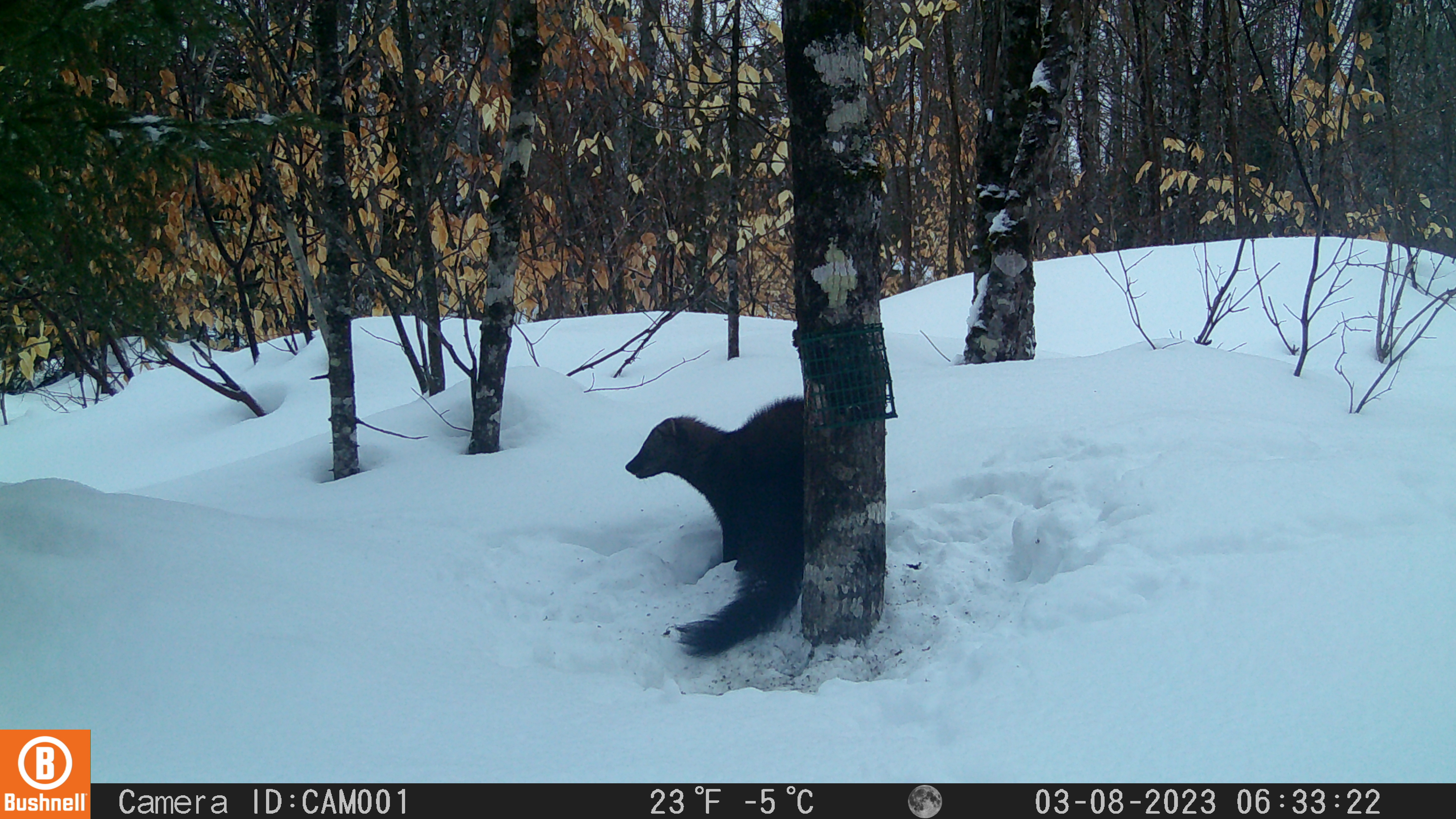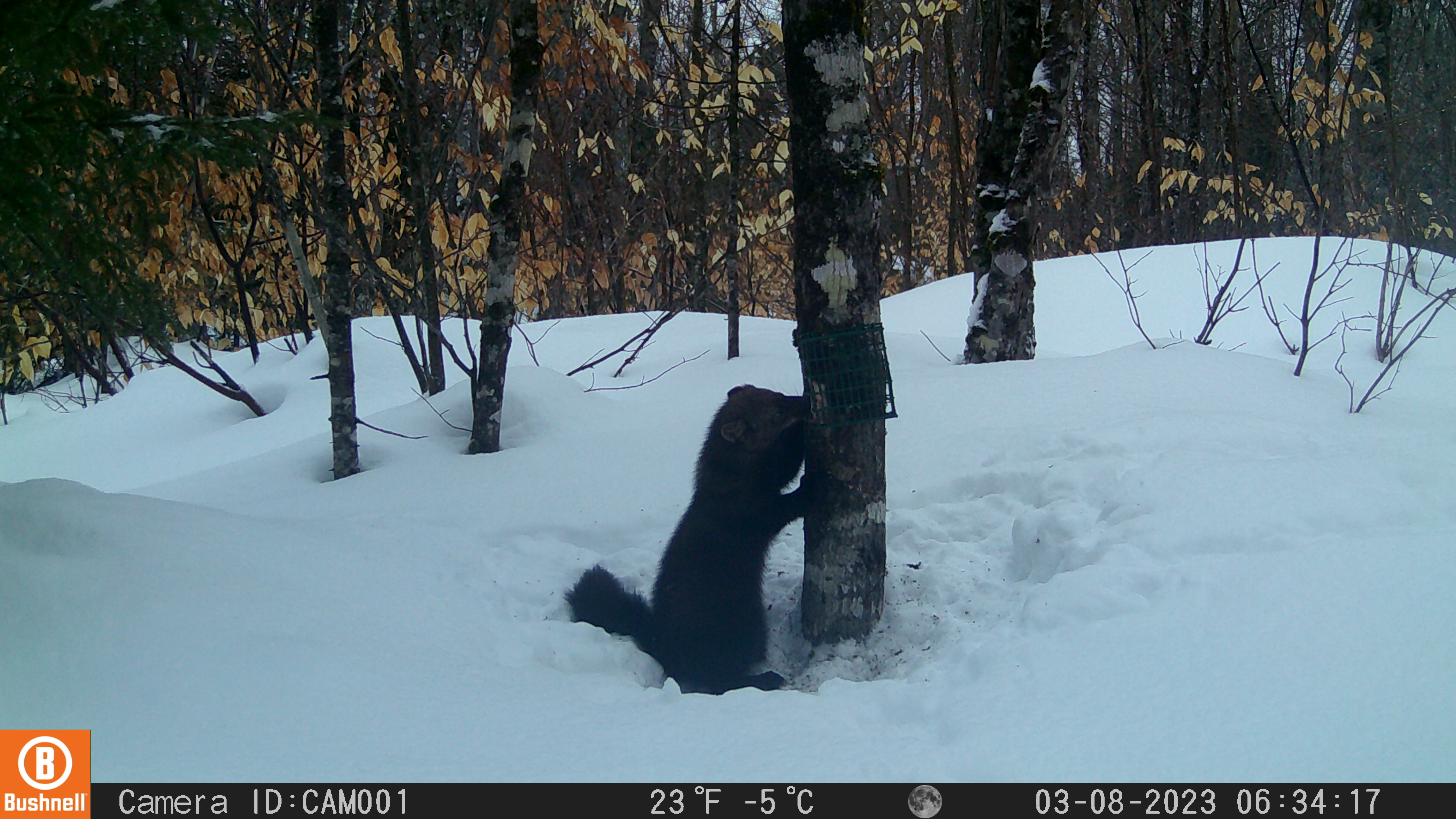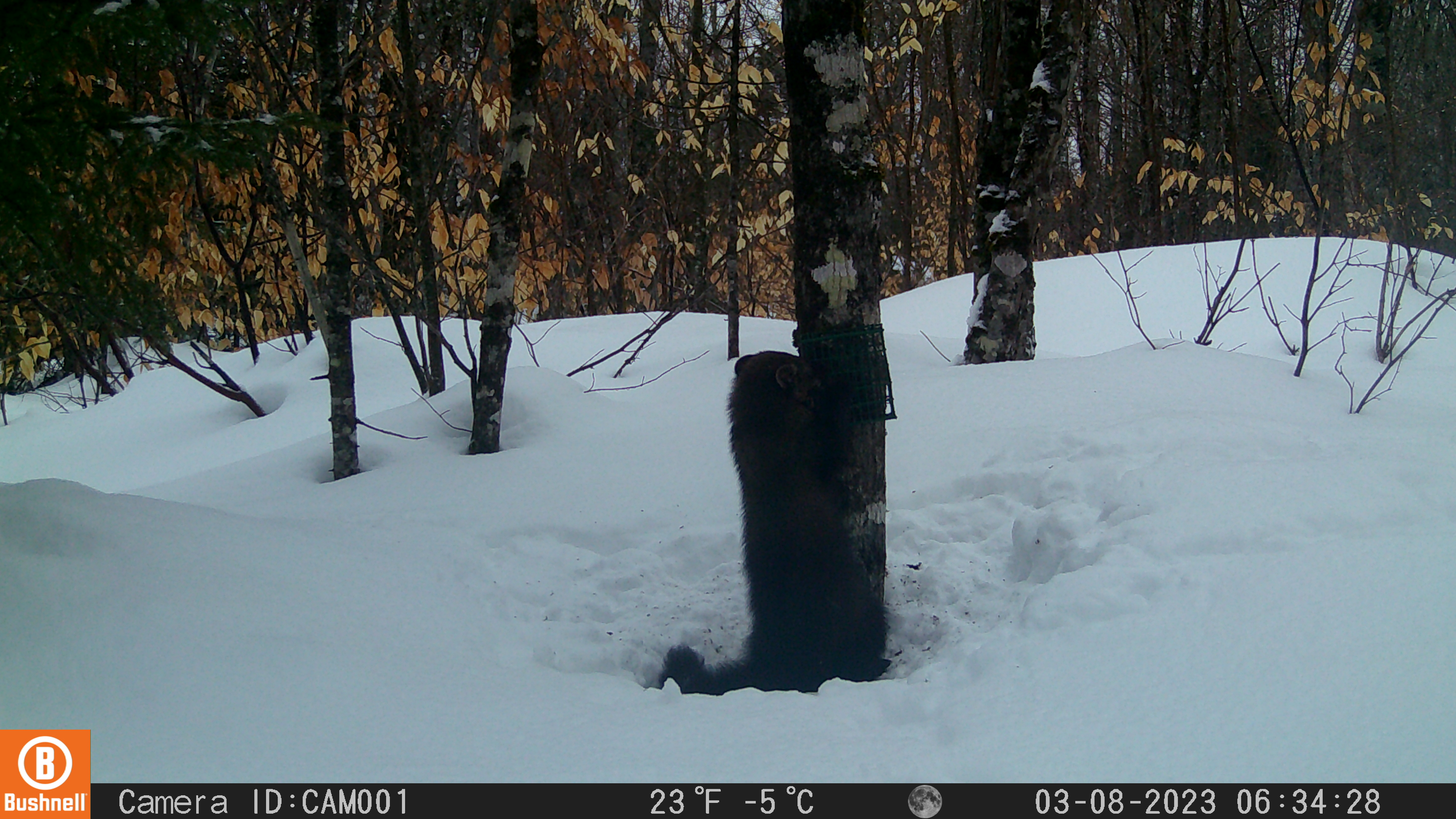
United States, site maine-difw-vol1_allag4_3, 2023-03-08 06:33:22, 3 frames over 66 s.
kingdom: Animalia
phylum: Chordata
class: Mammalia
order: Carnivora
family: Mustelidae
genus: Pekania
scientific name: Pekania pennanti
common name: fisher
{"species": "fisher (Pekania pennanti)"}